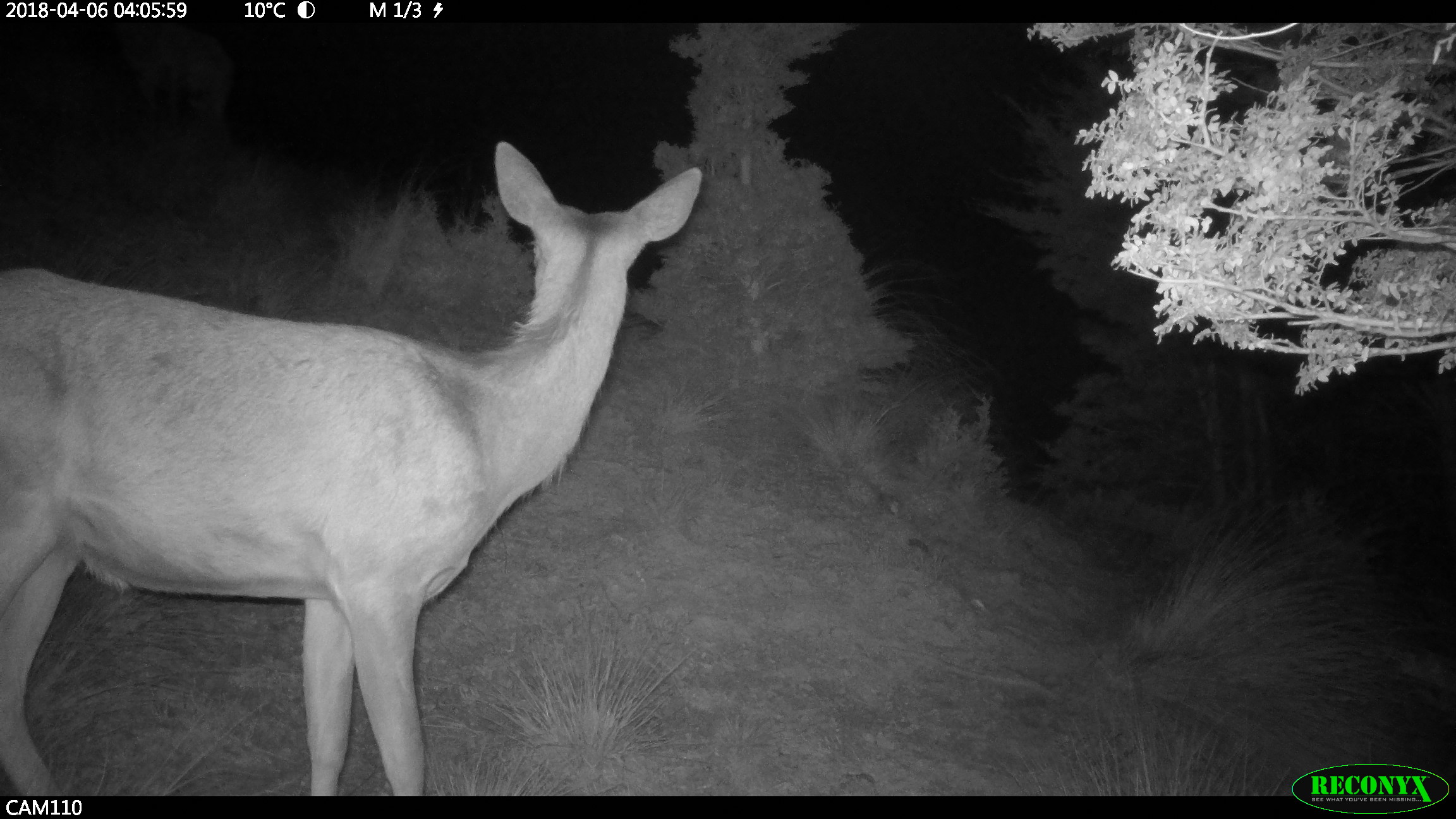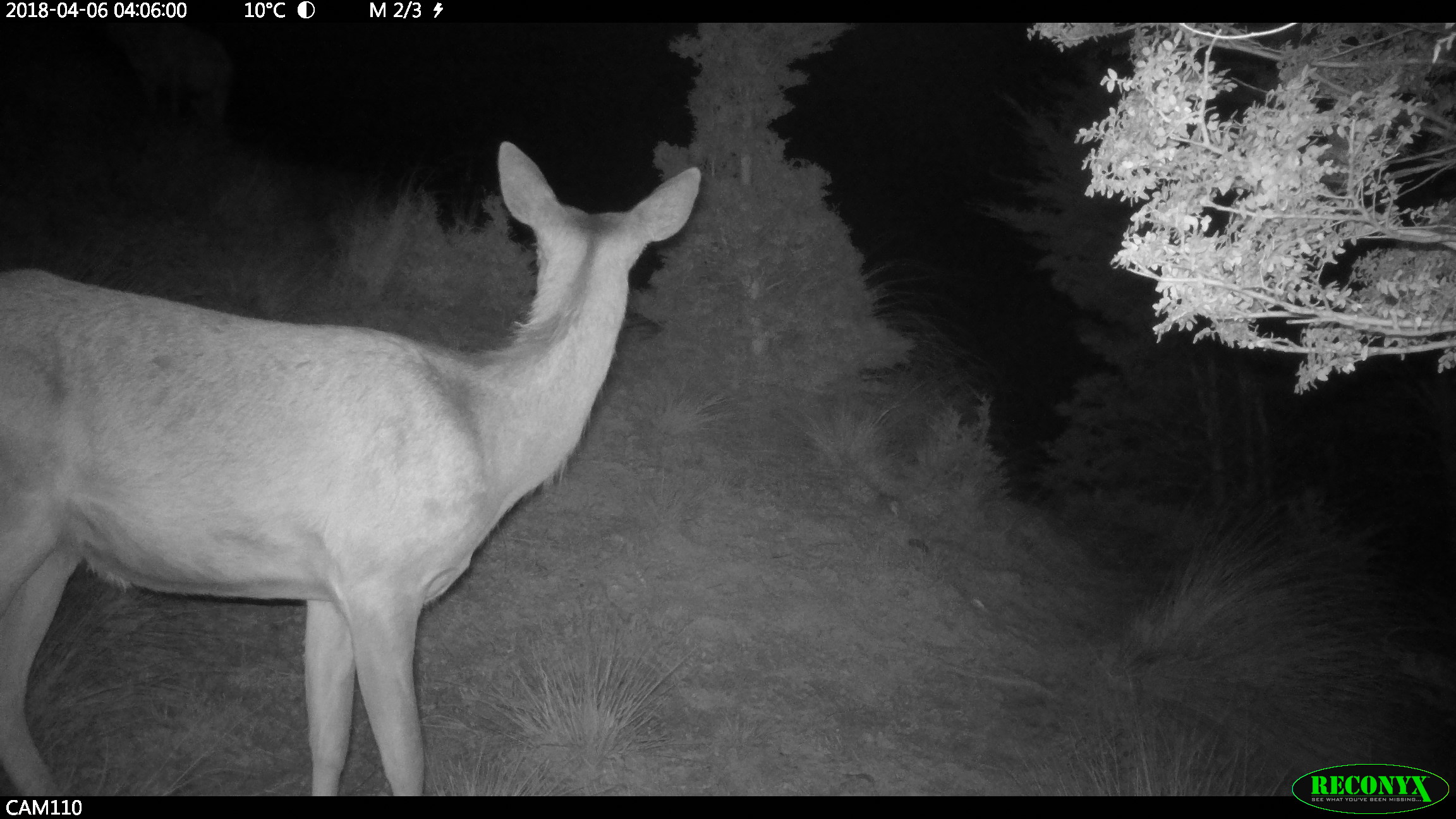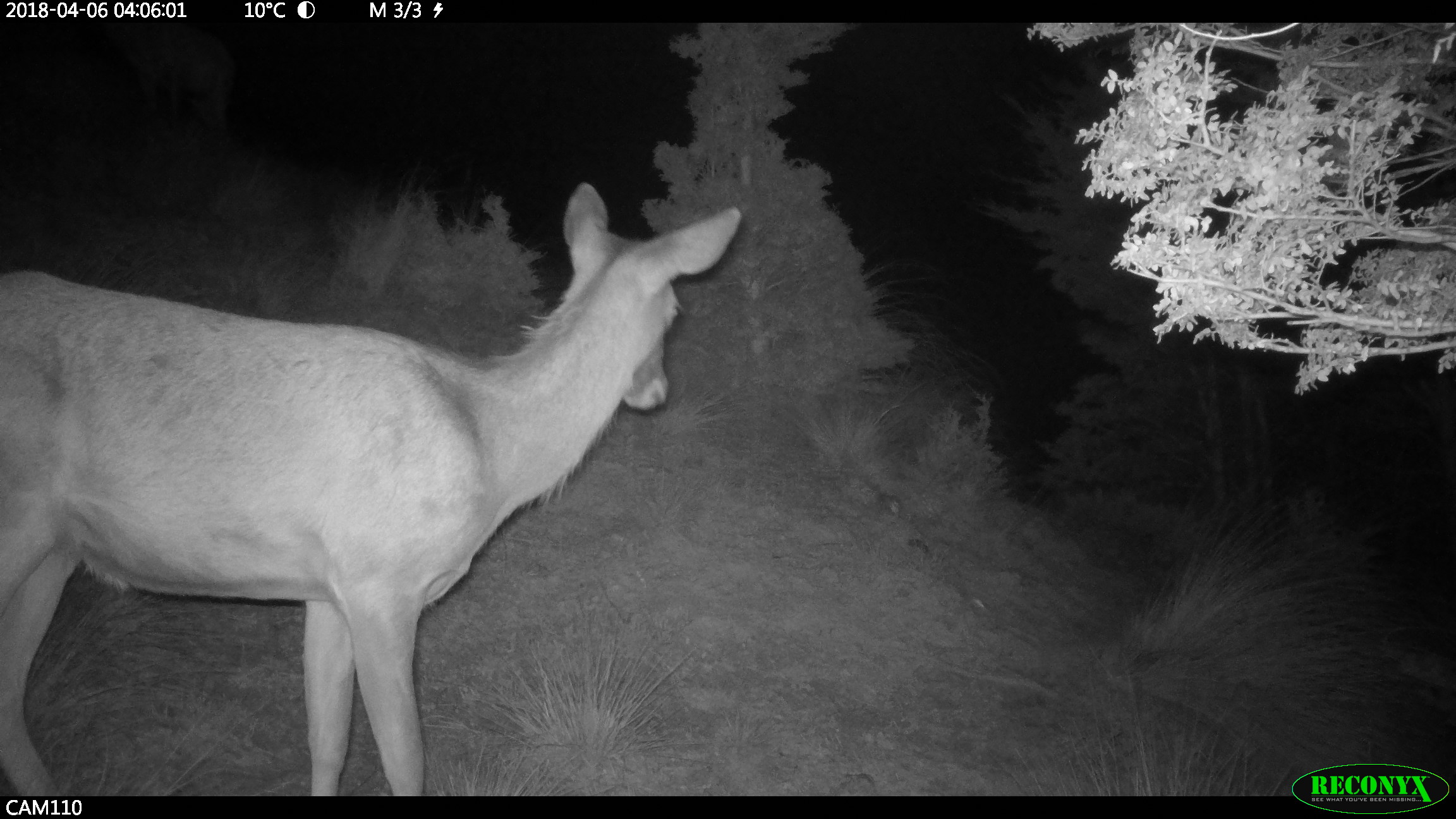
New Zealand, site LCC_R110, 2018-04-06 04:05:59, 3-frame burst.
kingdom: Animalia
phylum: Chordata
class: Mammalia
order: Artiodactyla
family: Cervidae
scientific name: Cervidae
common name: deer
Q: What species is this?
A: Deer (Cervidae).